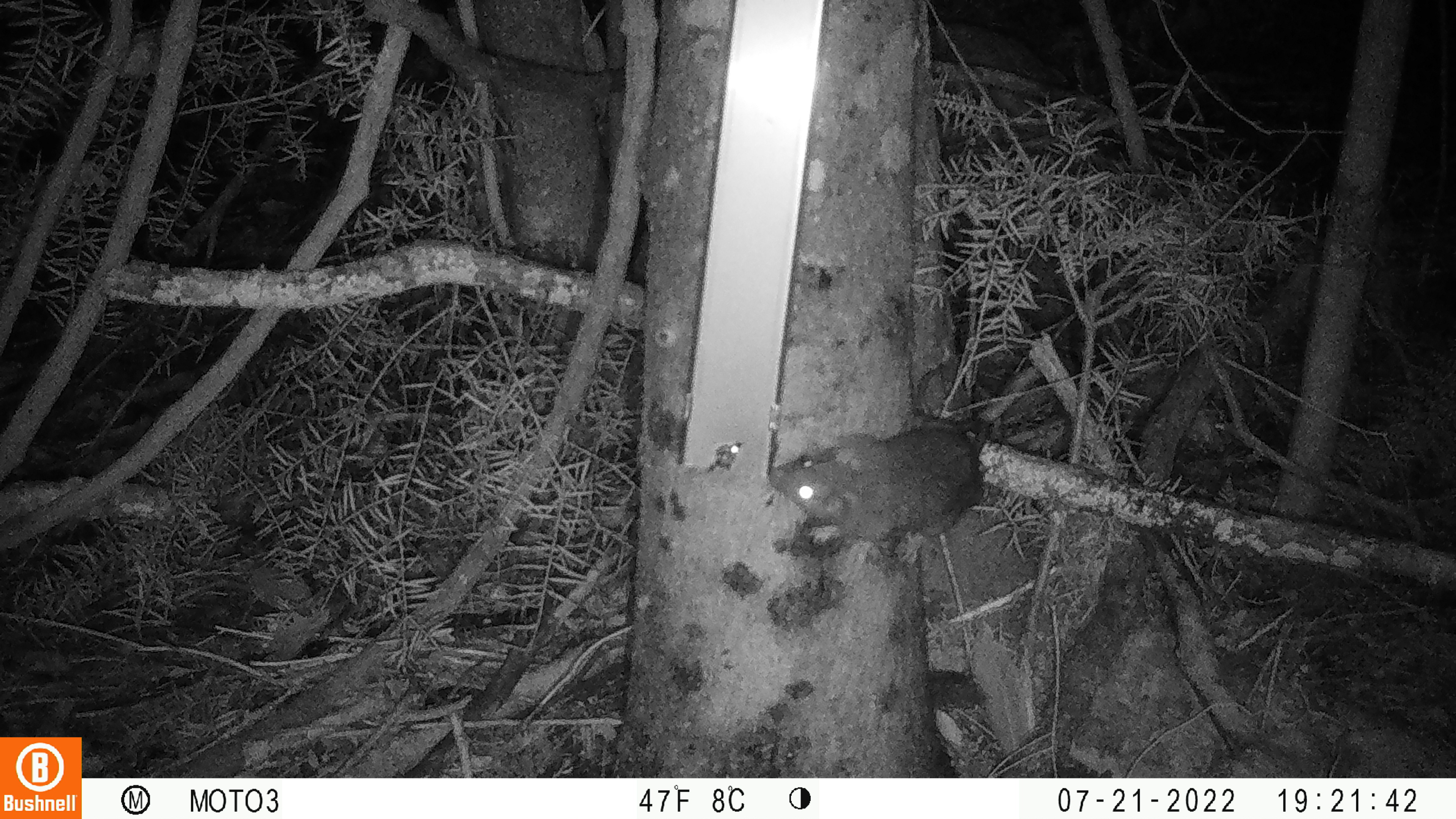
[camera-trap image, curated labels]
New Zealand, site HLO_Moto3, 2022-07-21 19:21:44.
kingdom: Animalia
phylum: Chordata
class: Mammalia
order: Rodentia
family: Muridae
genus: Rattus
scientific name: Rattus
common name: rat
Rat (Rattus).